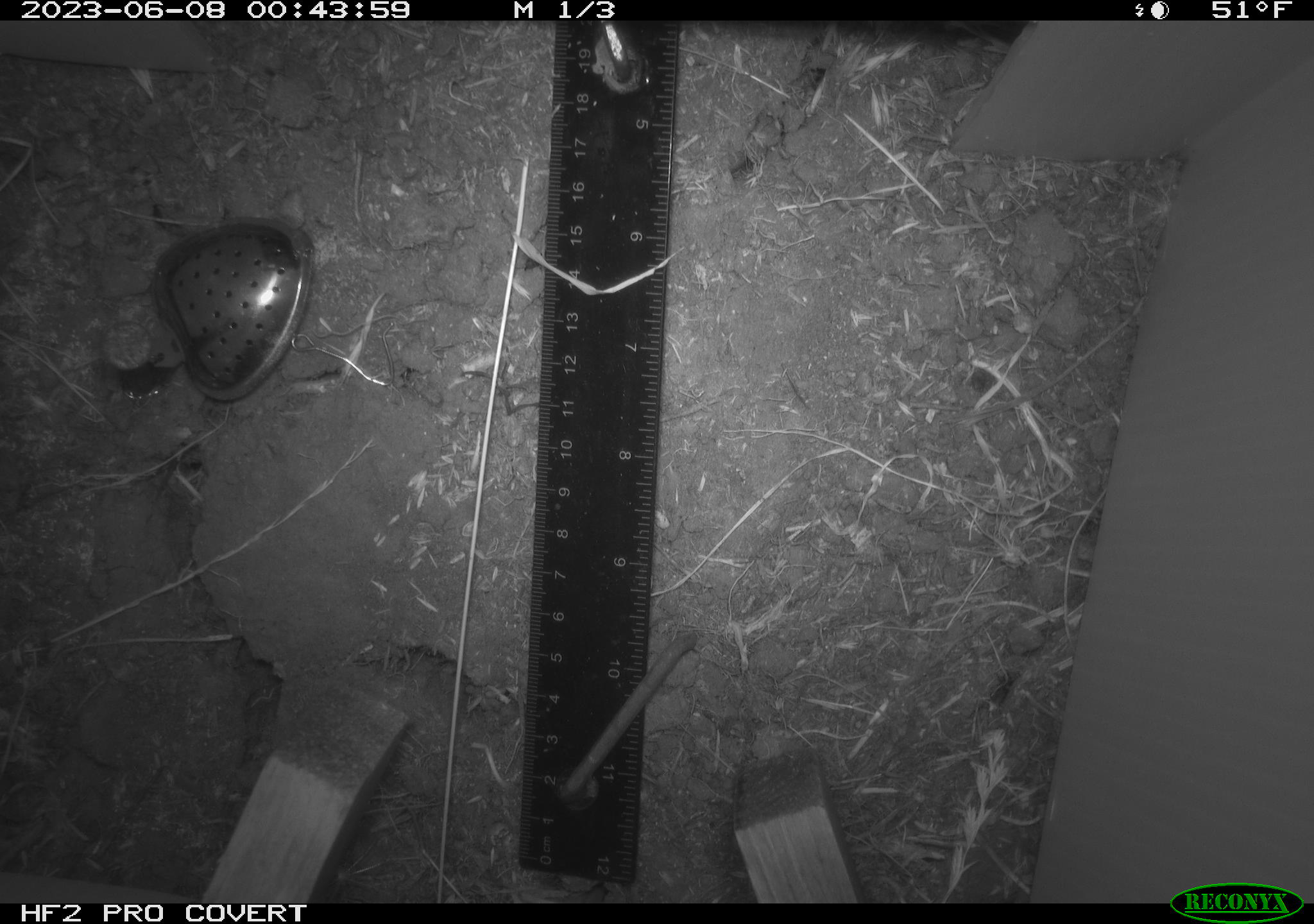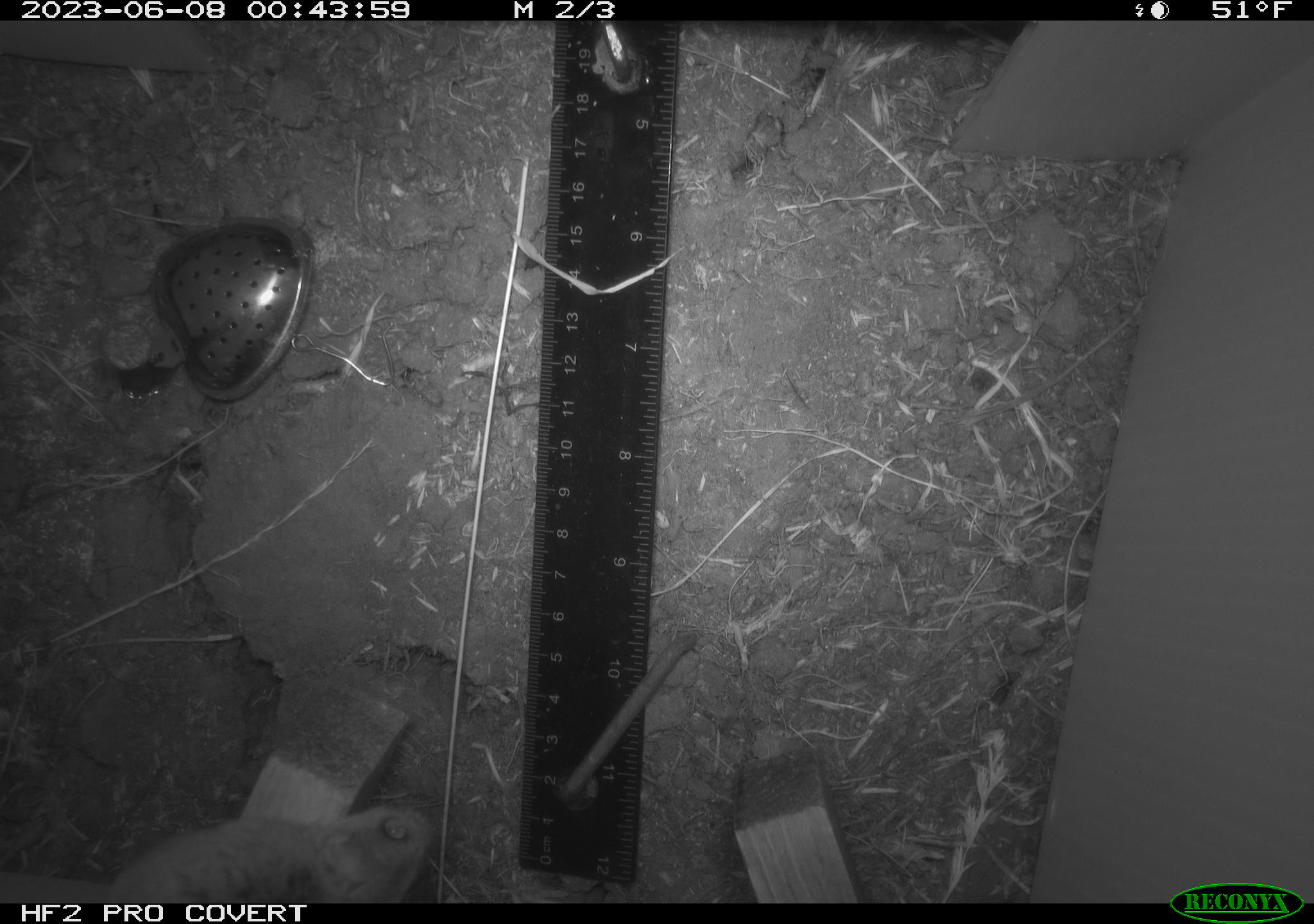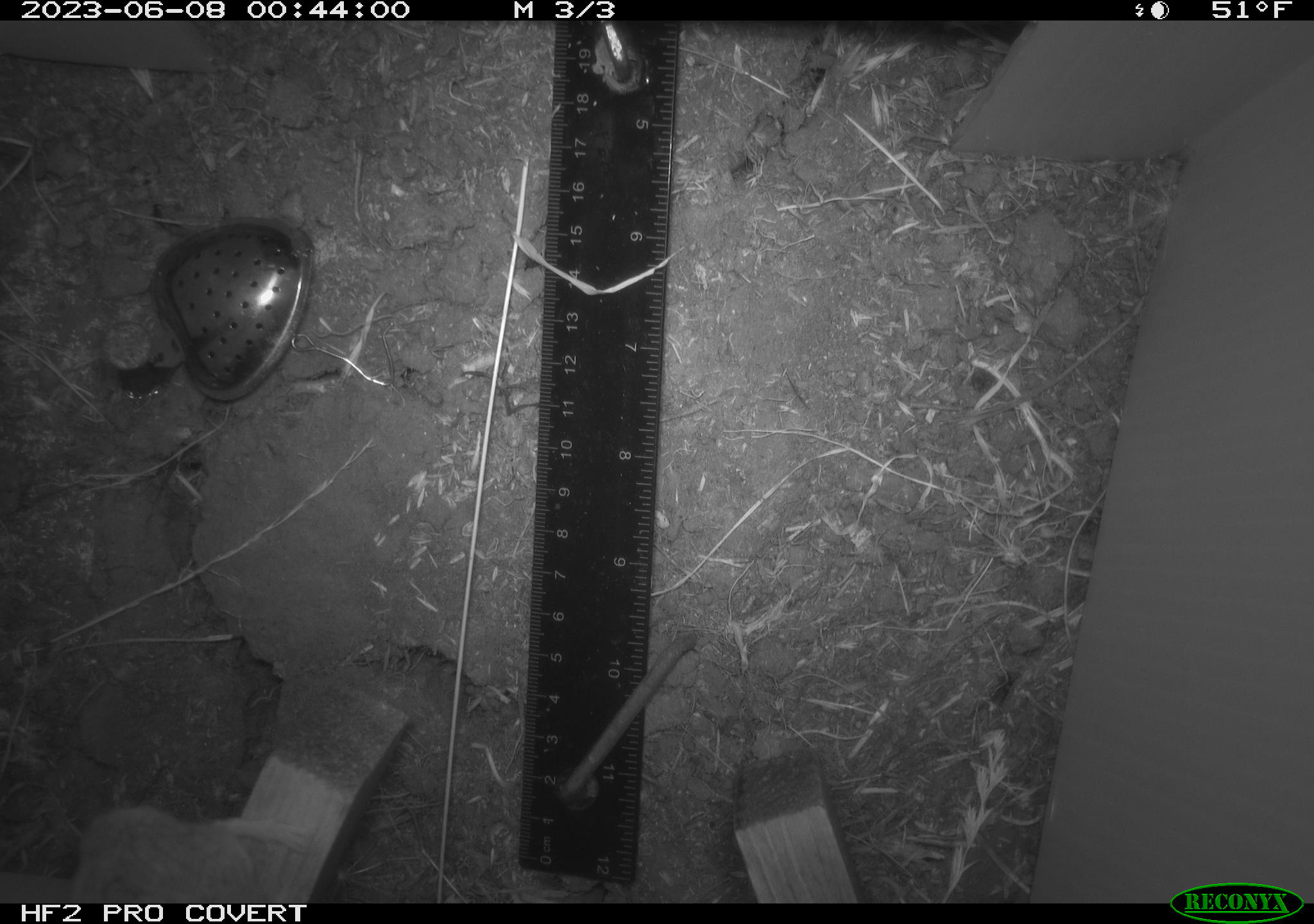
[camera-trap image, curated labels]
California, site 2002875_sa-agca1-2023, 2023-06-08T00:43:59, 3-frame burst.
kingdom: Animalia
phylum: Chordata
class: Mammalia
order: Rodentia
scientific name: Rodentia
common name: mouse species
Mouse species (Rodentia).